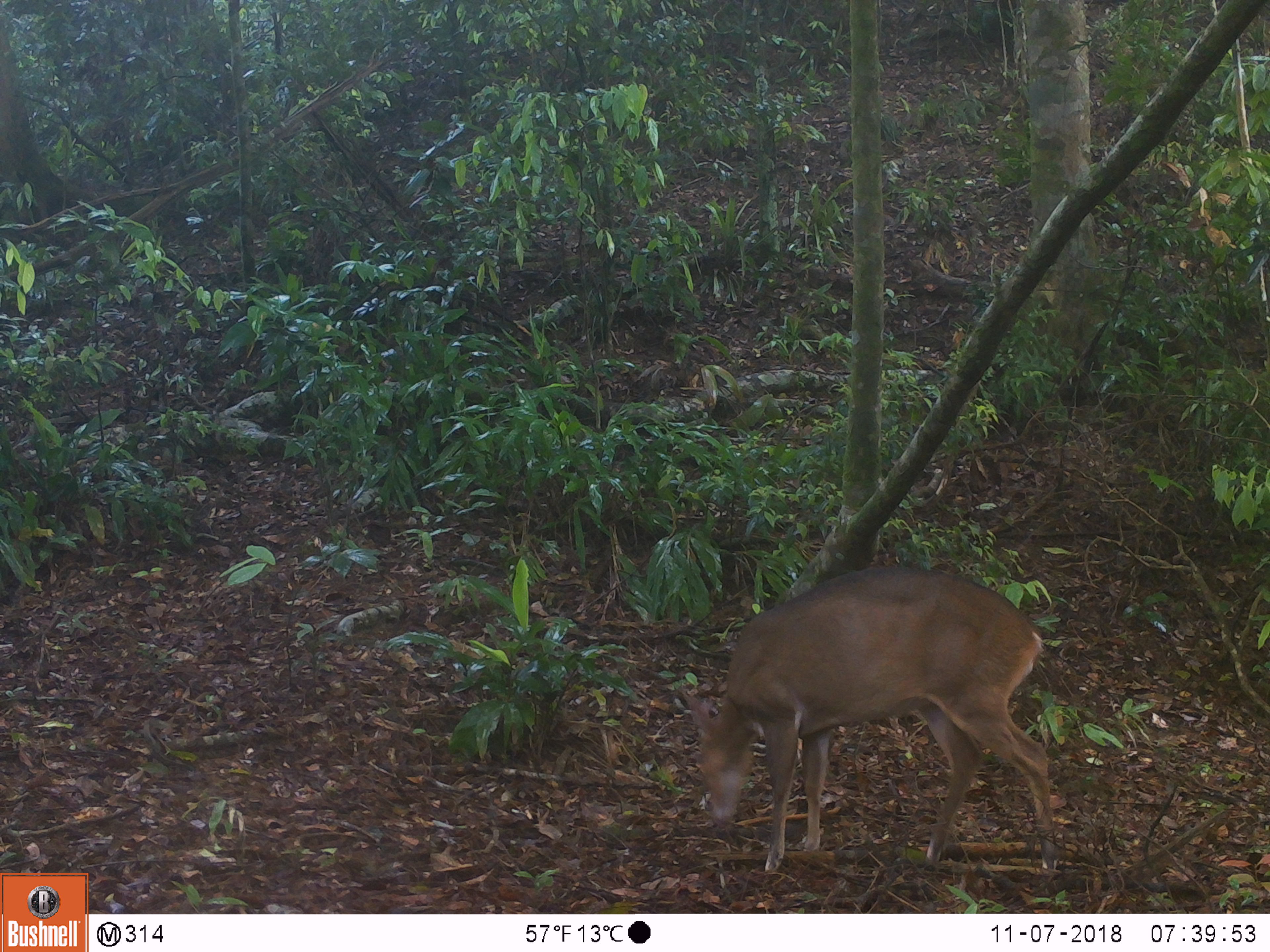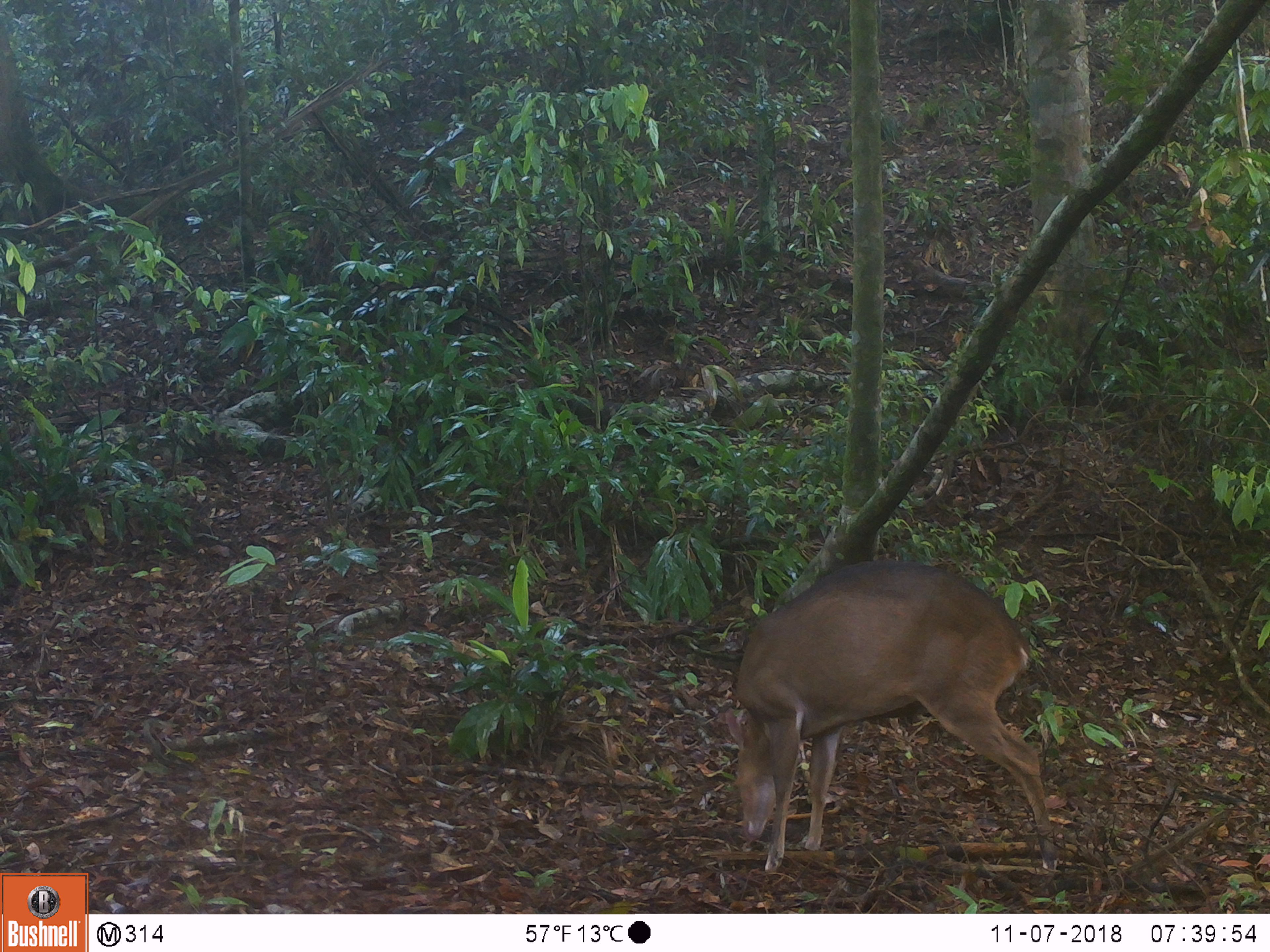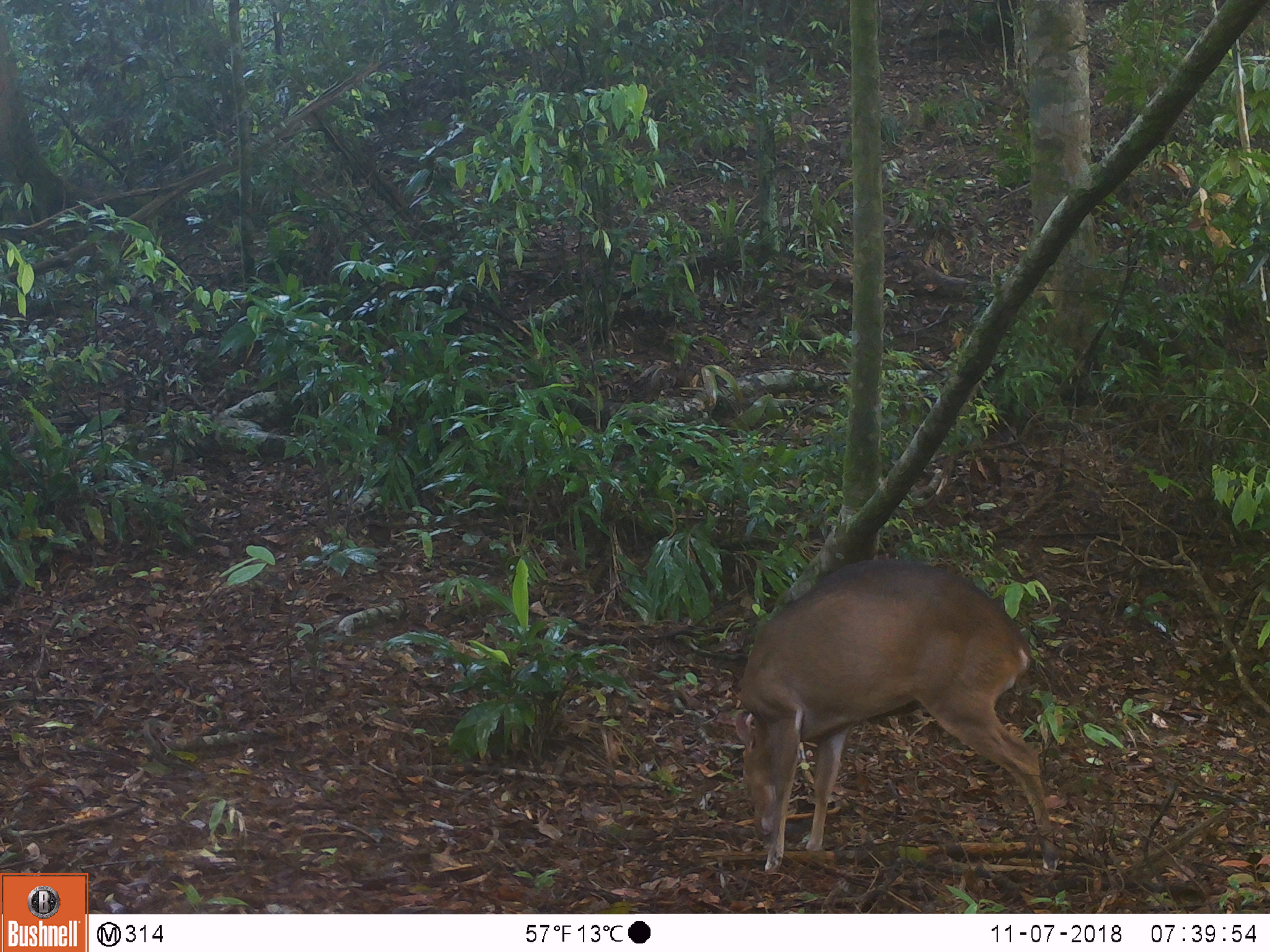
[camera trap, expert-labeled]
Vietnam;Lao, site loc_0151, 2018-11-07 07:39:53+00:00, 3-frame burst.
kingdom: Animalia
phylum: Chordata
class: Mammalia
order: Artiodactyla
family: Cervidae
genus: Muntiacus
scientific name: Muntiacus vuquangensis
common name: large-antlered muntjac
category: large antlered muntjac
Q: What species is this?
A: Large antlered muntjac (large-antlered muntjac) (Muntiacus vuquangensis).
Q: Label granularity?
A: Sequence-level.